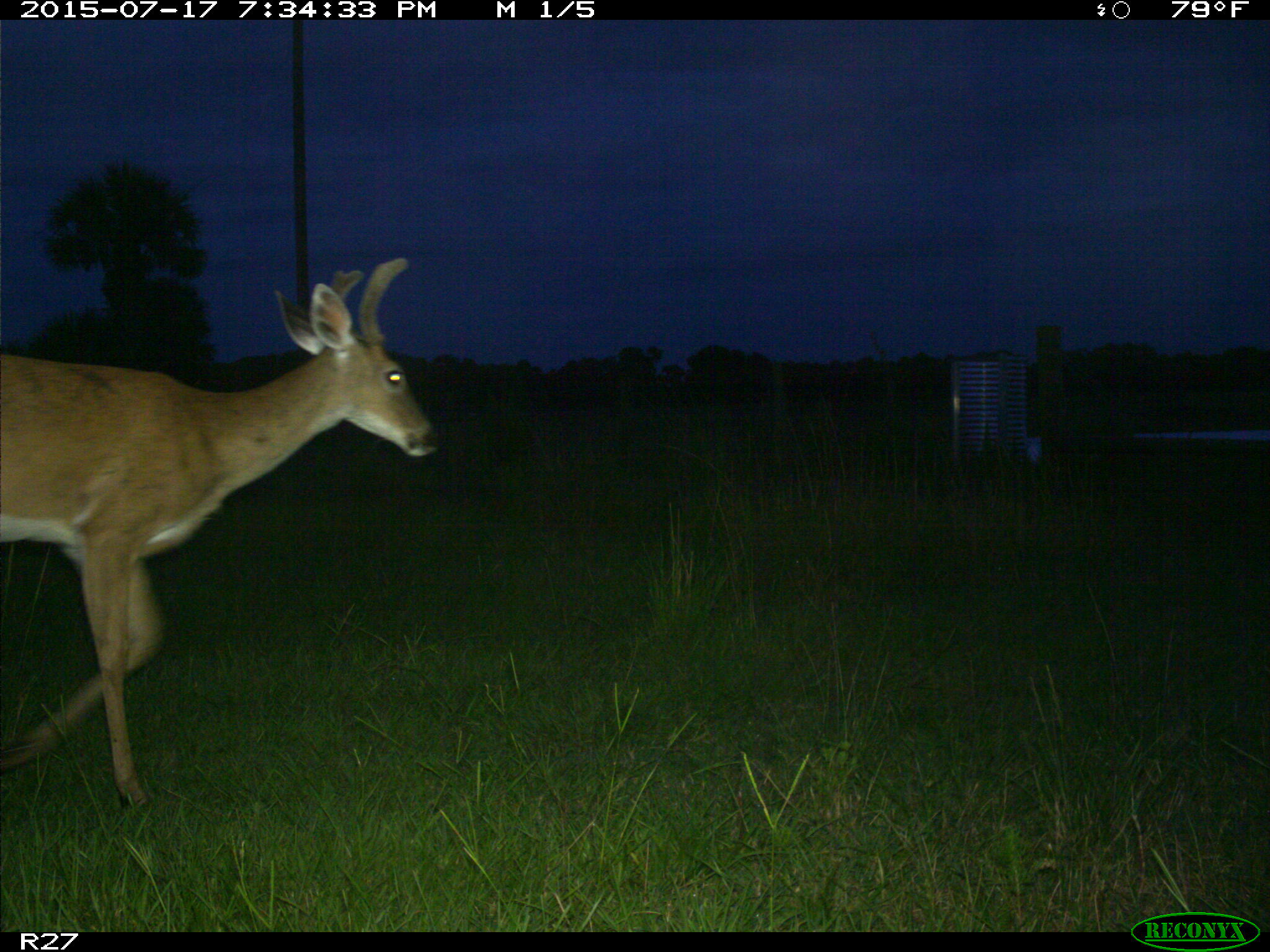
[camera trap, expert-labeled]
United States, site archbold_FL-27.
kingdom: Animalia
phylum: Chordata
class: Mammalia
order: Artiodactyla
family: Cervidae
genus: Odocoileus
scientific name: Odocoileus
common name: deer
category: unidentified deer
Unidentified deer (deer) (Odocoileus).